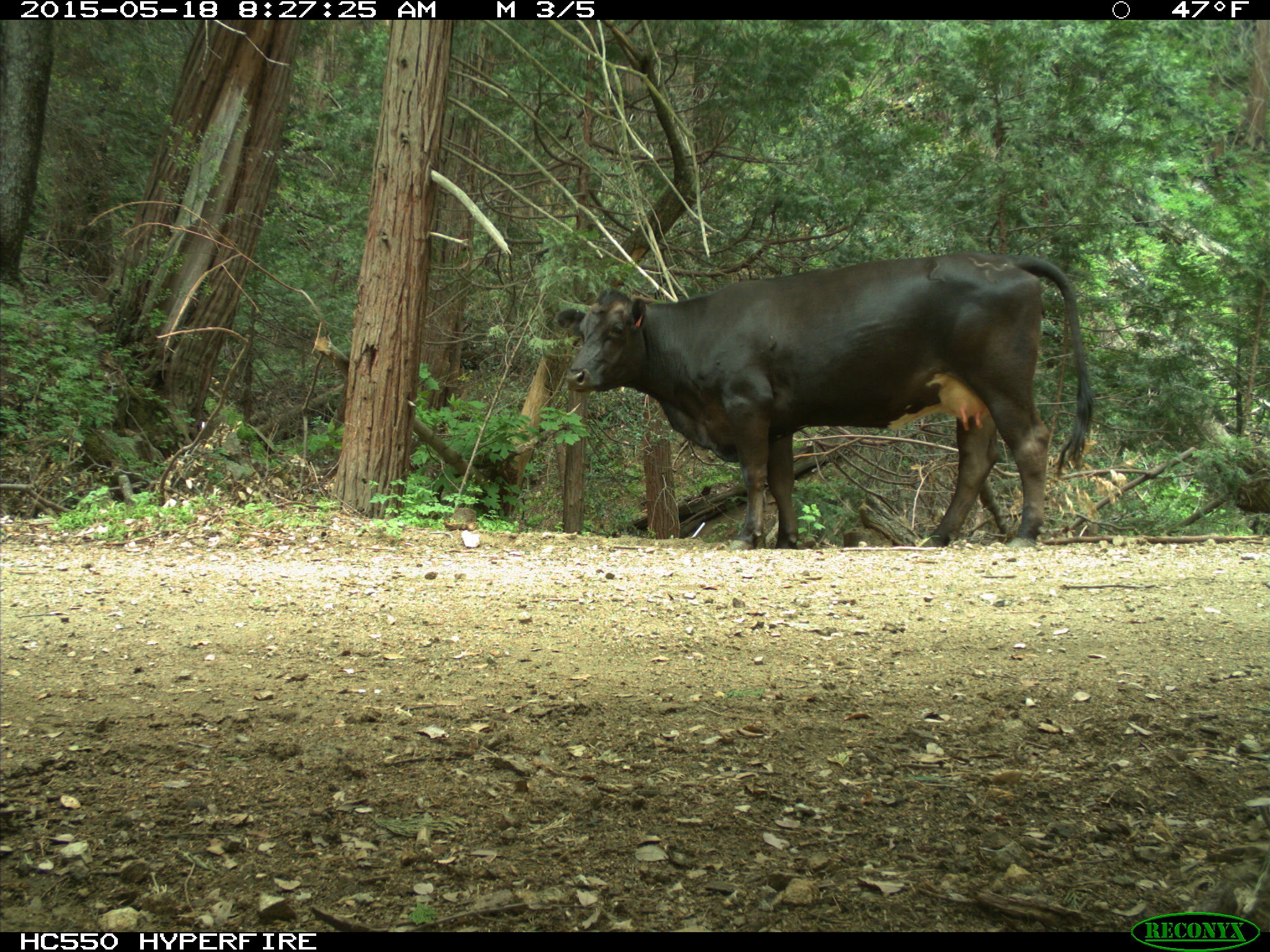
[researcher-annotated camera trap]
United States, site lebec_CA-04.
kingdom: Animalia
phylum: Chordata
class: Mammalia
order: Artiodactyla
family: Bovidae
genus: Bos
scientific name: Bos taurus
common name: domestic cow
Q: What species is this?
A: Bos taurus (domestic cow).